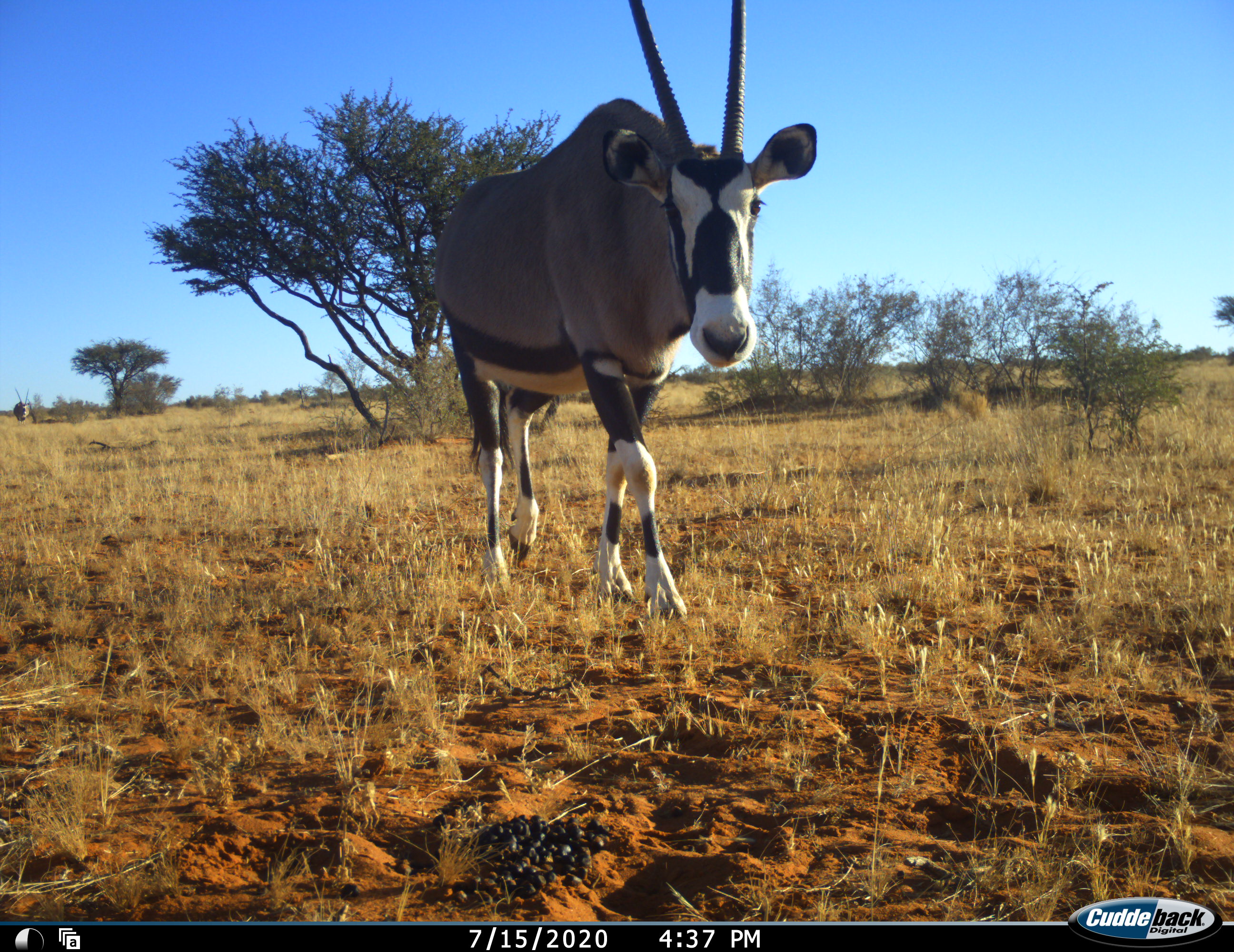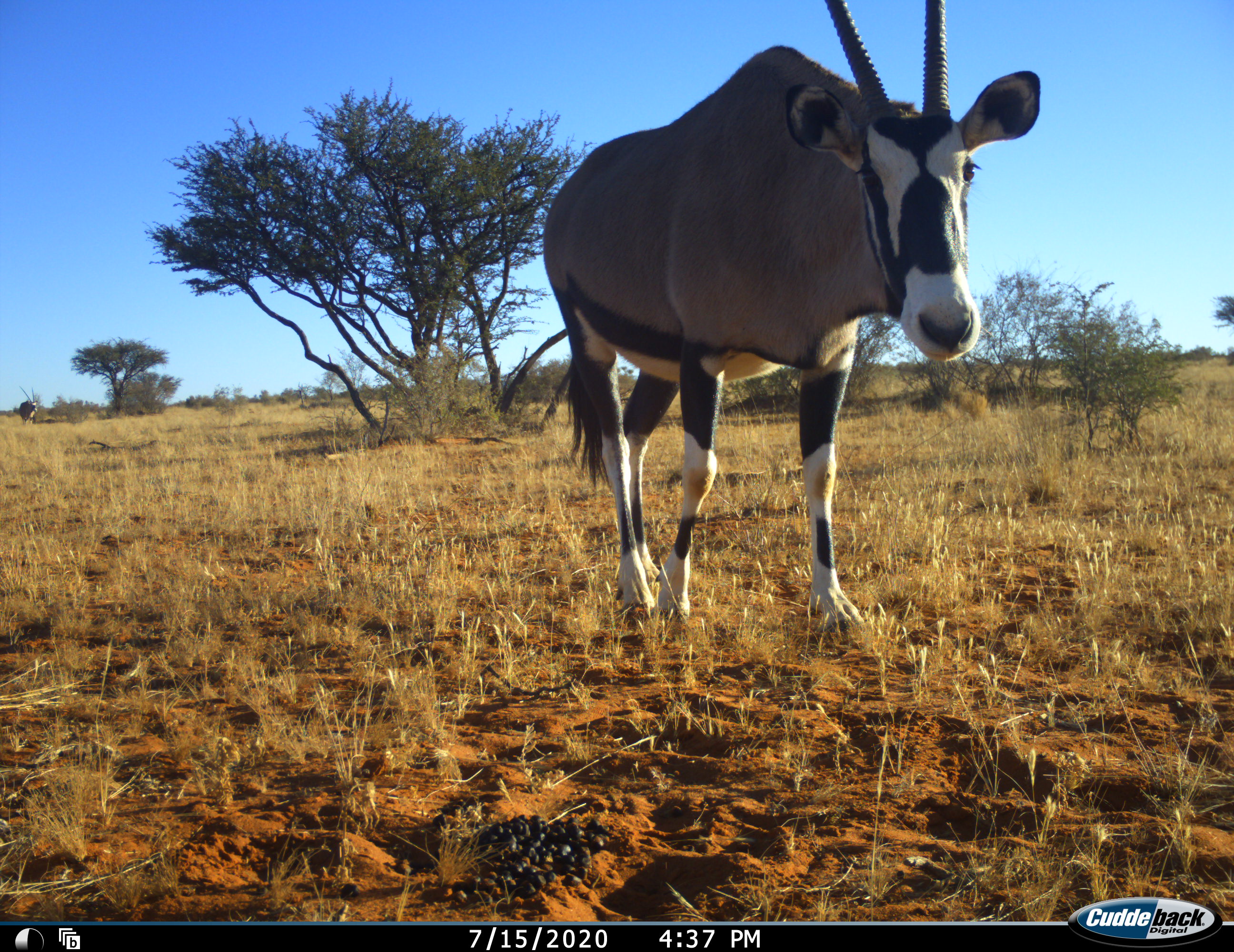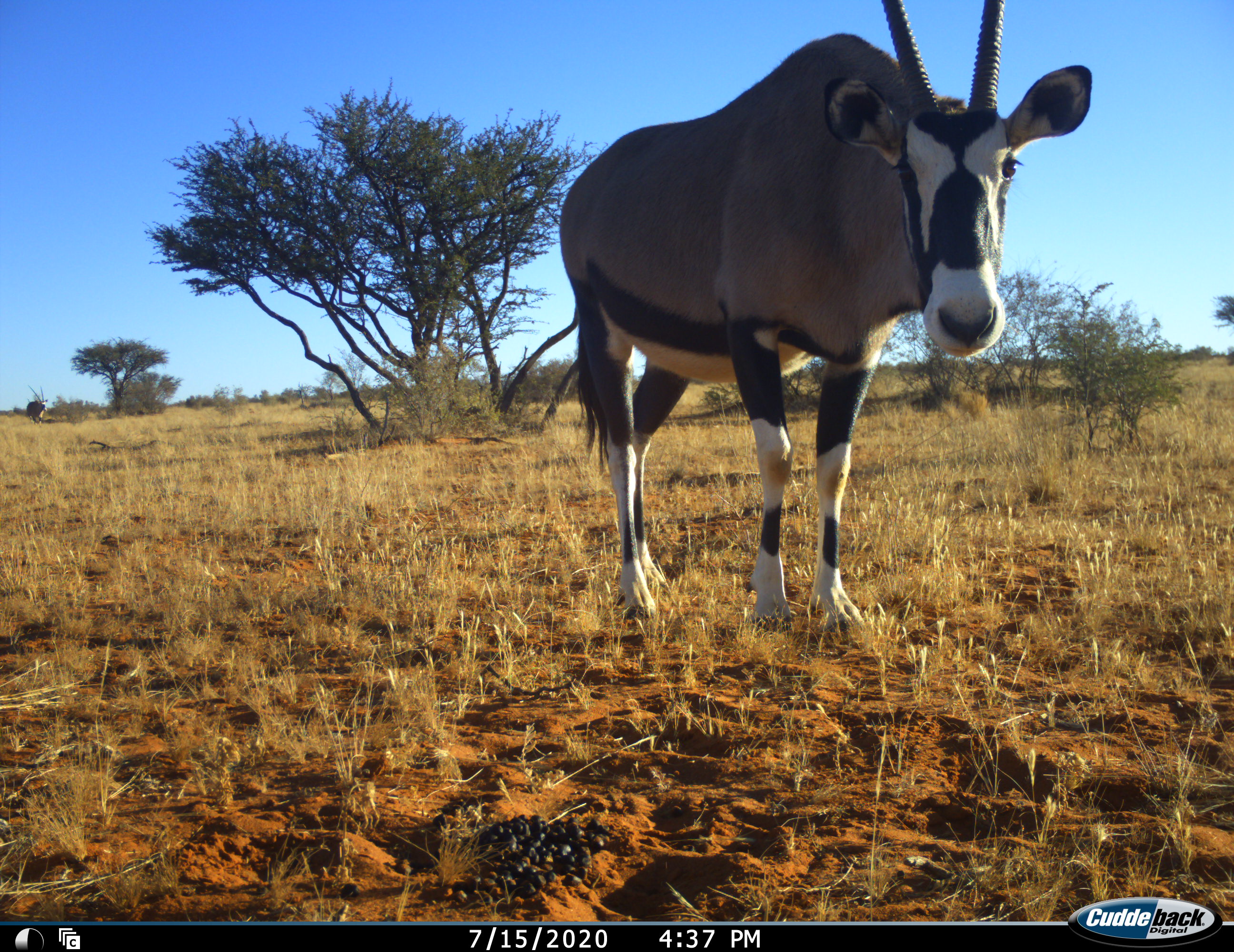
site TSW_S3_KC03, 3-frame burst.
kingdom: Animalia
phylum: Chordata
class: Mammalia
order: Artiodactyla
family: Bovidae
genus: Oryx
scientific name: Oryx gazella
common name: gemsbok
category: oryx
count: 1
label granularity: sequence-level